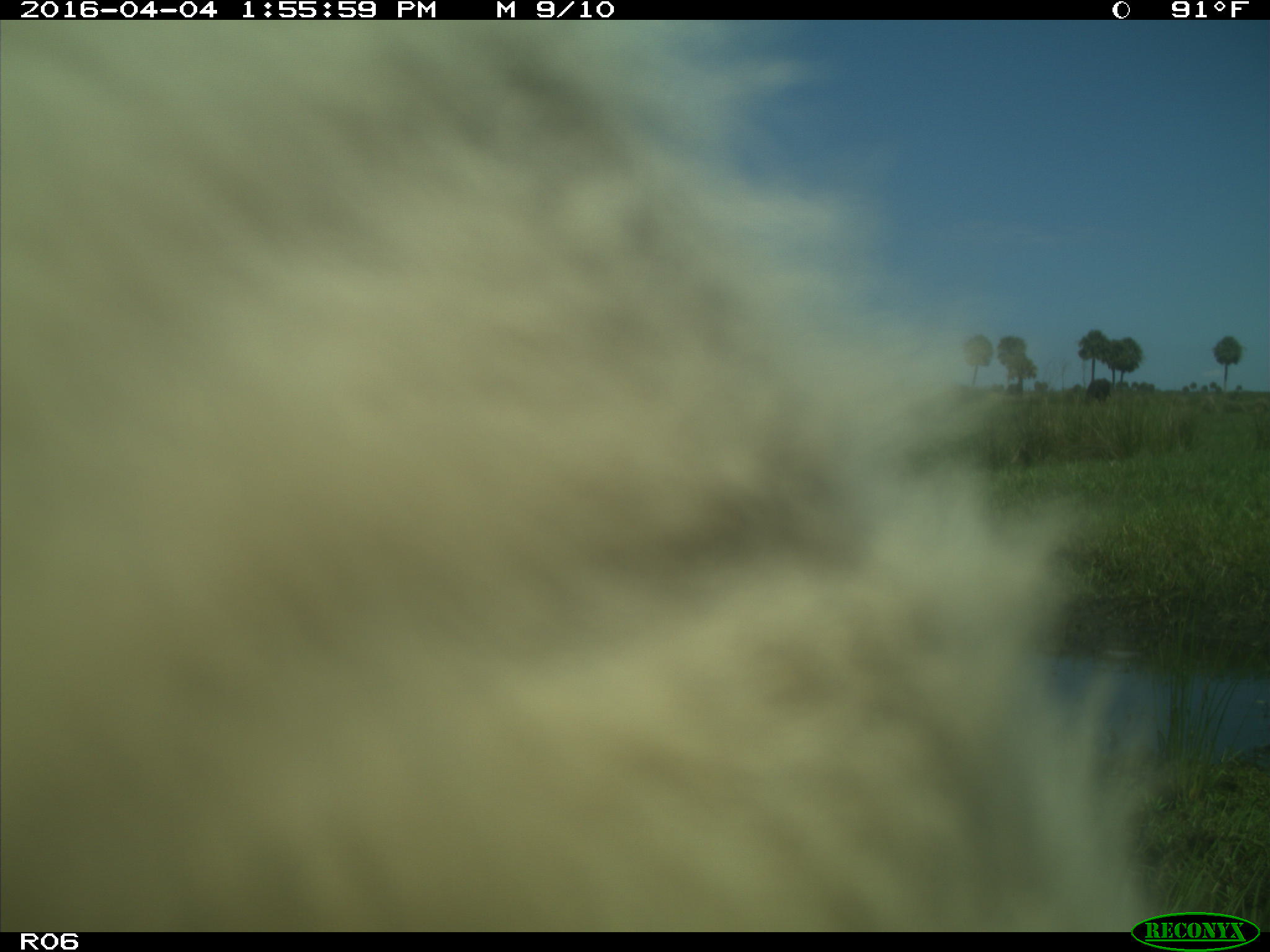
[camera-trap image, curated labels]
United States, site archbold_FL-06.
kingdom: Animalia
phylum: Chordata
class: Mammalia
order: Artiodactyla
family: Bovidae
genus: Bos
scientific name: Bos taurus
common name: domestic cow